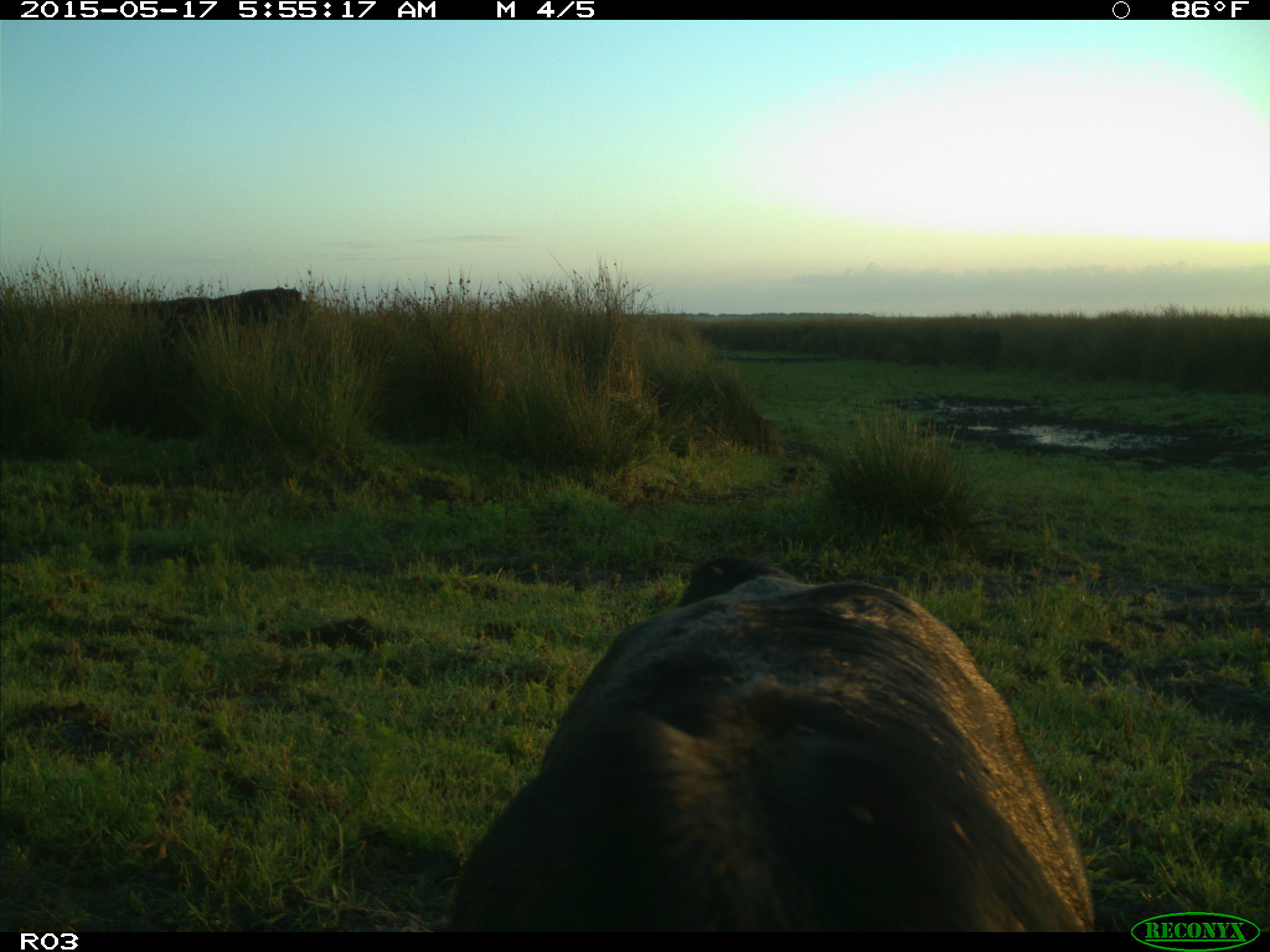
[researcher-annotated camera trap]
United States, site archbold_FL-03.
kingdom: Animalia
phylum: Chordata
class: Mammalia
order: Artiodactyla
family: Bovidae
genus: Bos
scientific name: Bos taurus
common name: domestic cow